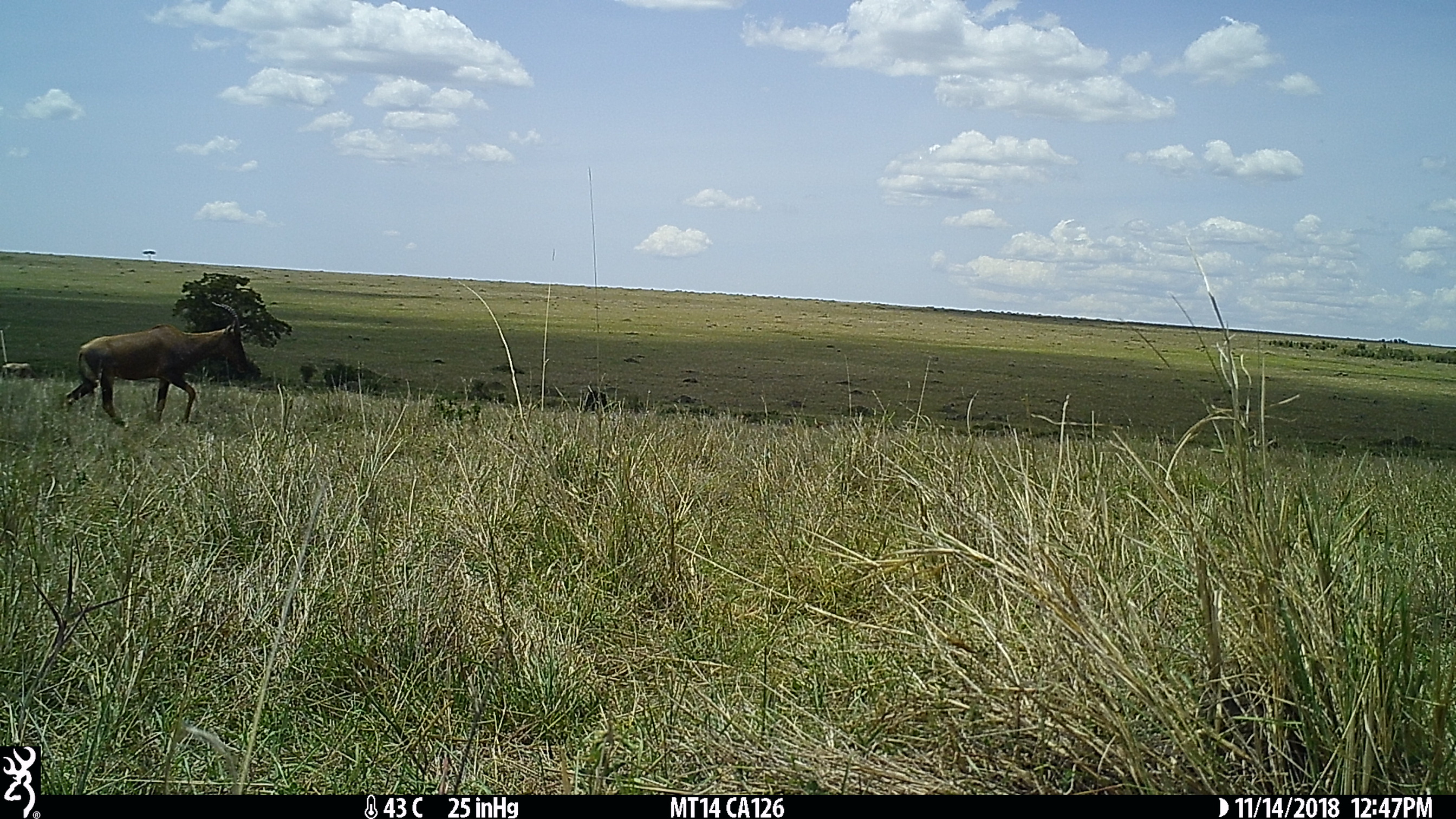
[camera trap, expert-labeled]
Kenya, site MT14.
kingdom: Animalia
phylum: Chordata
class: Mammalia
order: Artiodactyla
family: Bovidae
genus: Damaliscus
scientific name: Damaliscus lunatus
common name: topi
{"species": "topi (Damaliscus lunatus)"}